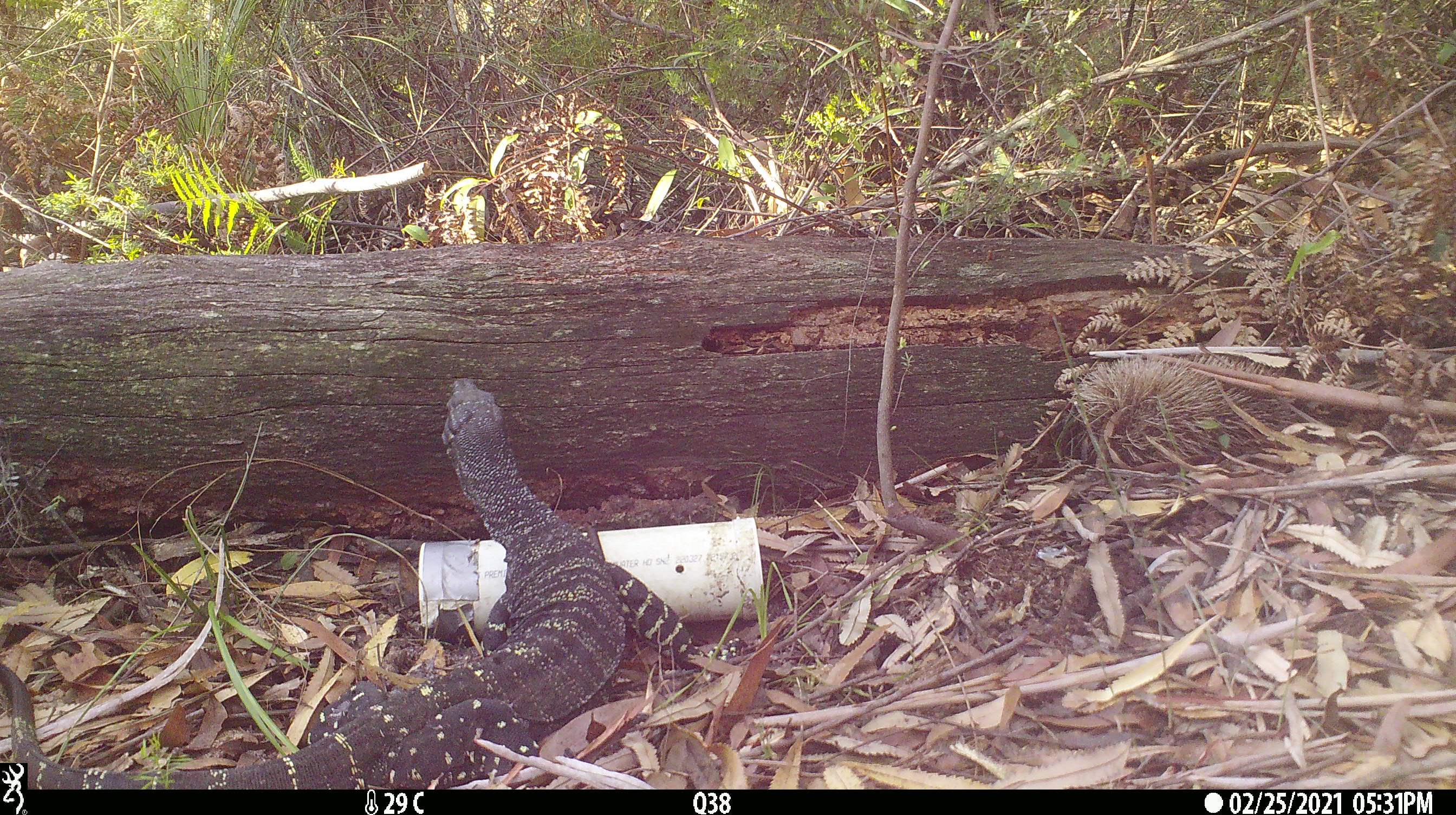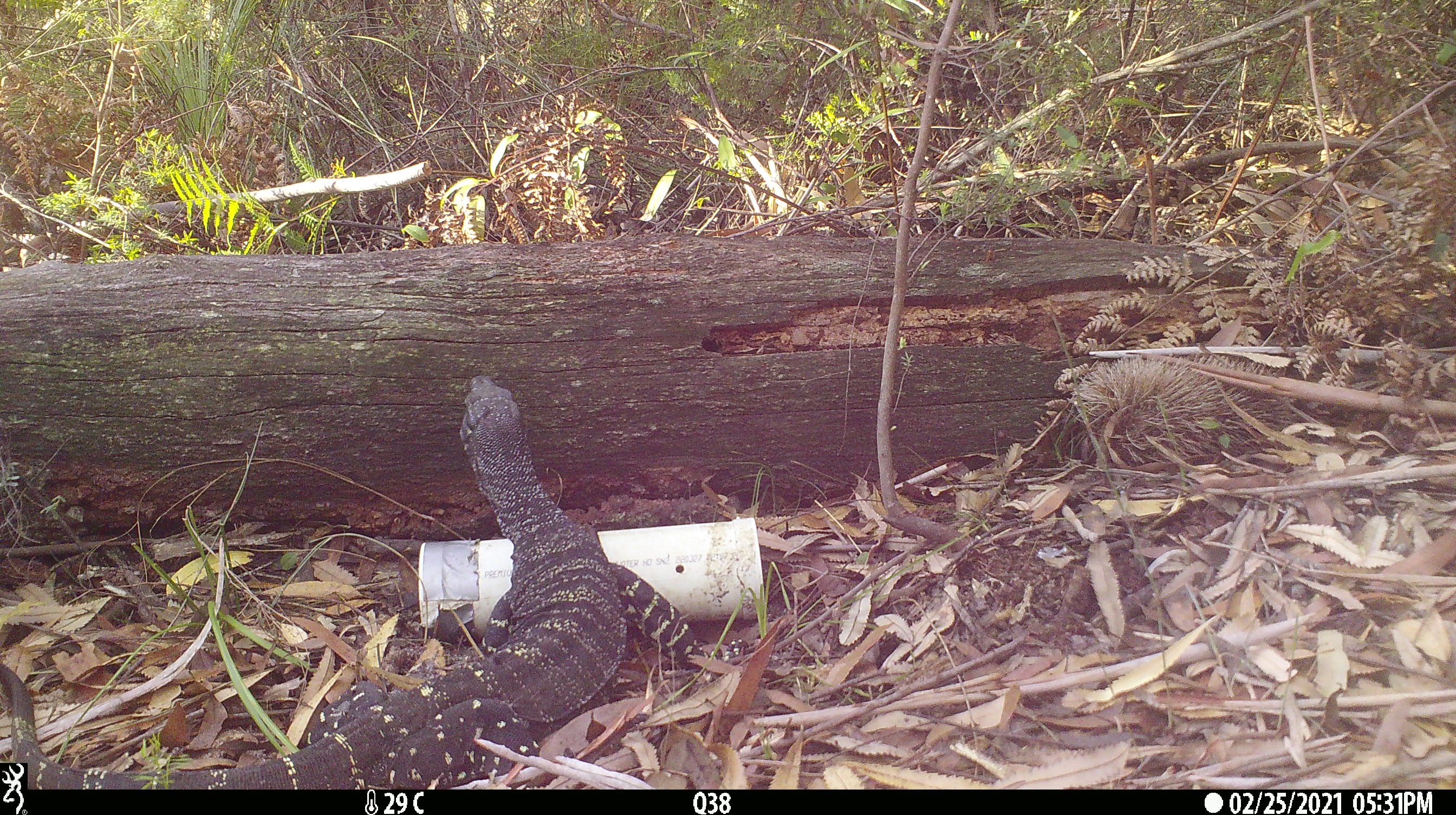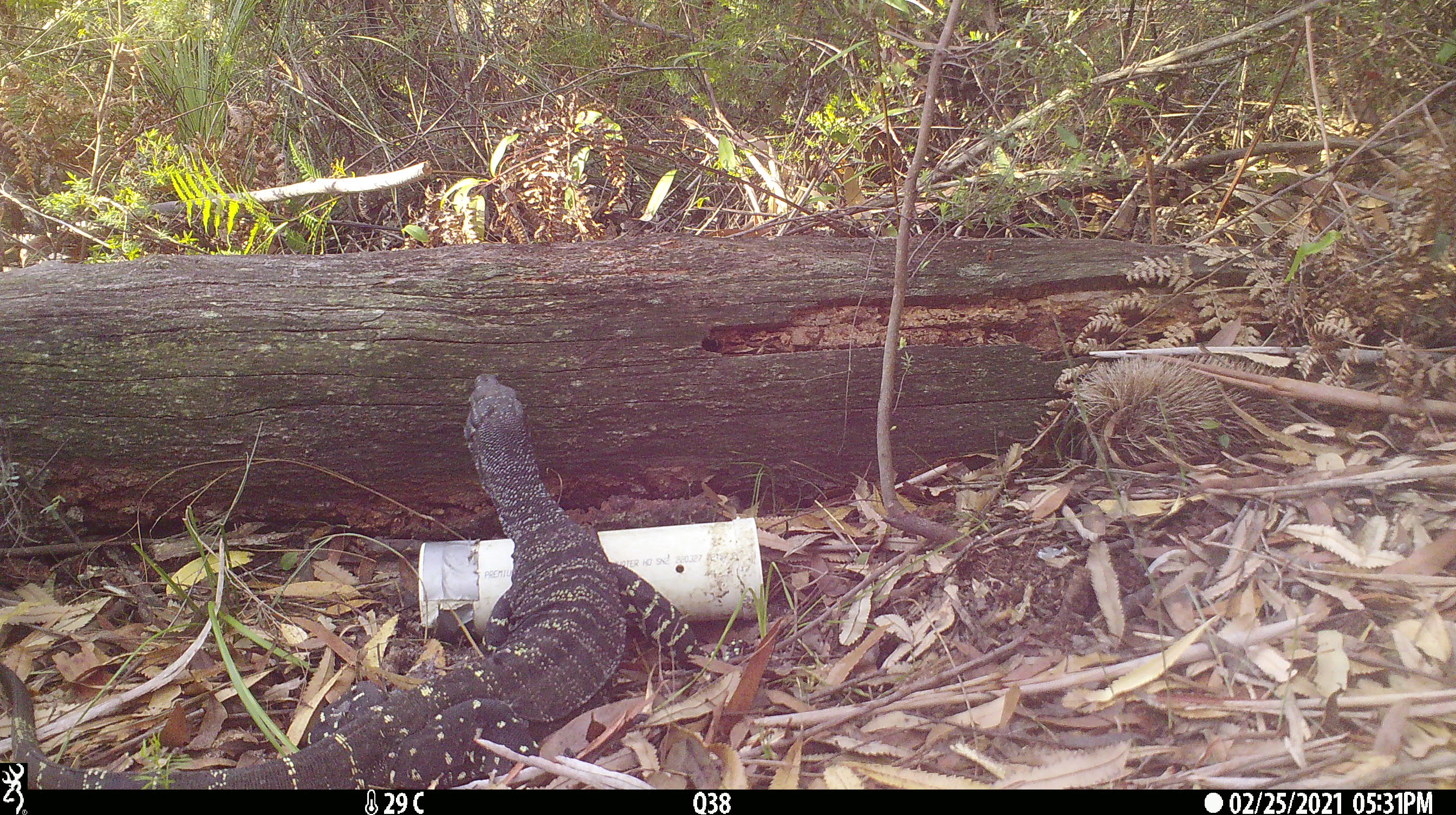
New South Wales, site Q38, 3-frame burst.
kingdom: Animalia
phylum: Chordata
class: Reptilia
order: Squamata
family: Varanidae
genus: Varanus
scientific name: Varanus varius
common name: lace monitor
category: goanna